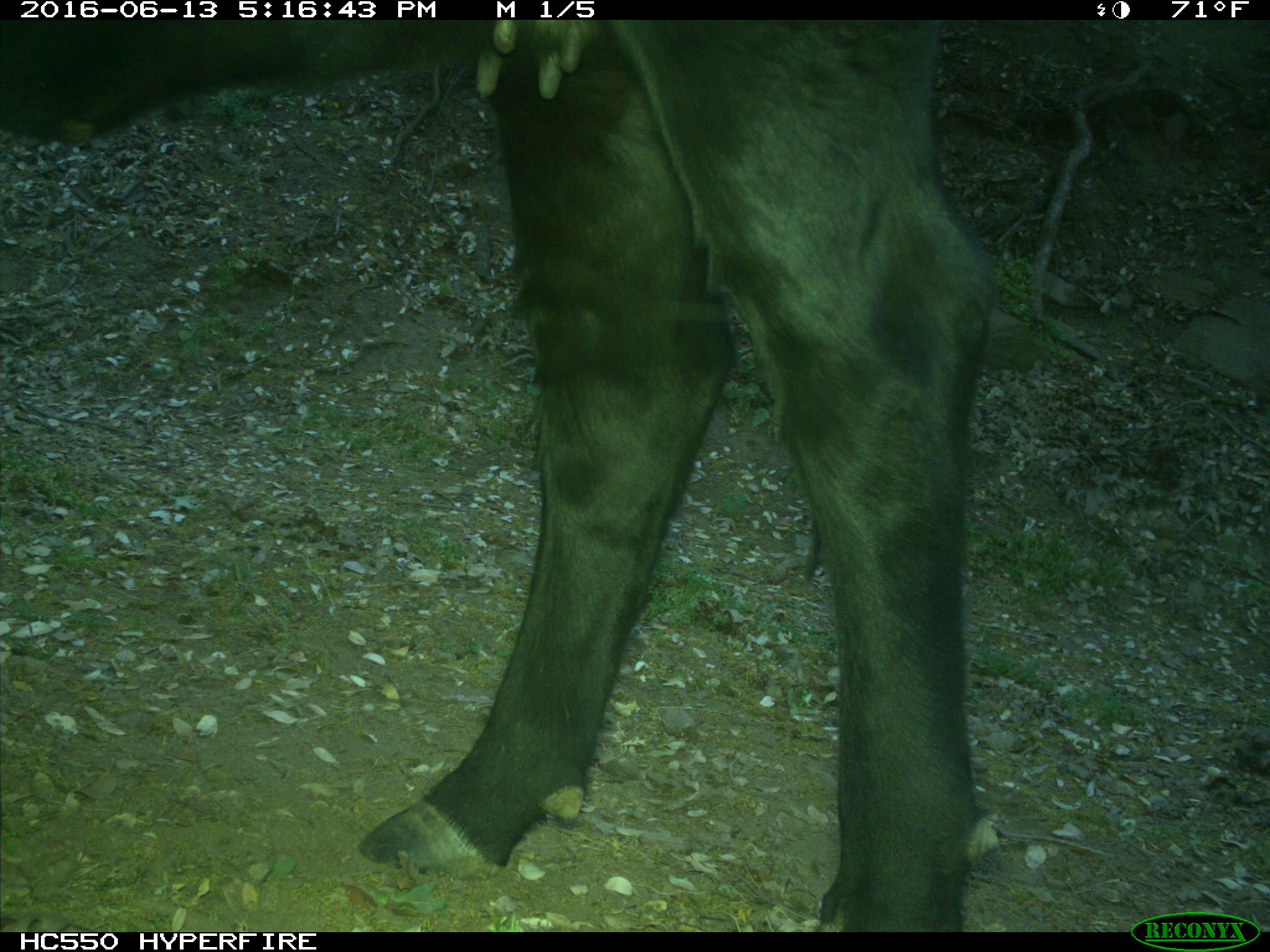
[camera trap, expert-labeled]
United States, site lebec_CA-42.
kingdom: Animalia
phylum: Chordata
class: Mammalia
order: Artiodactyla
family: Bovidae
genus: Bos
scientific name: Bos taurus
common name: domestic cow